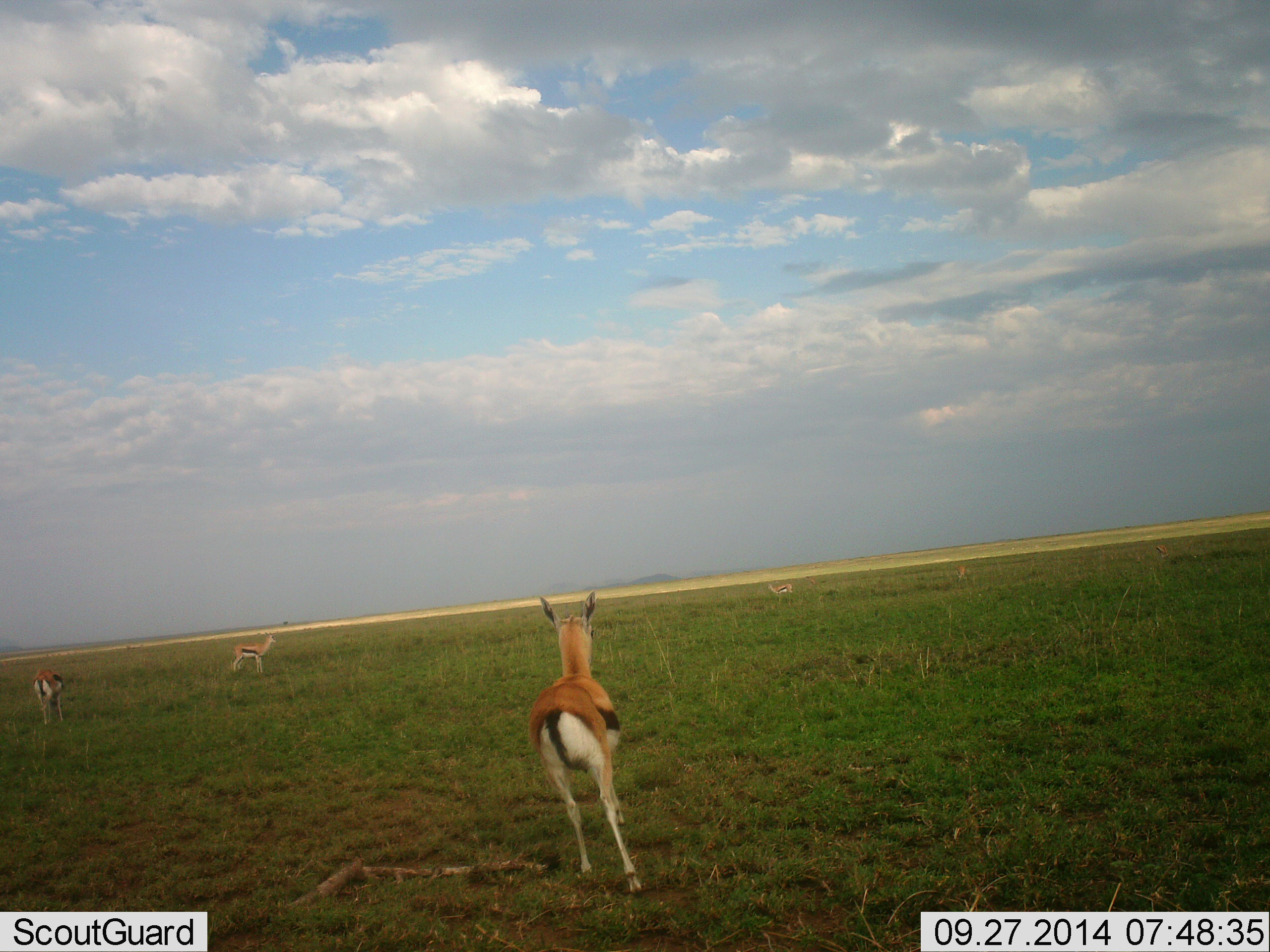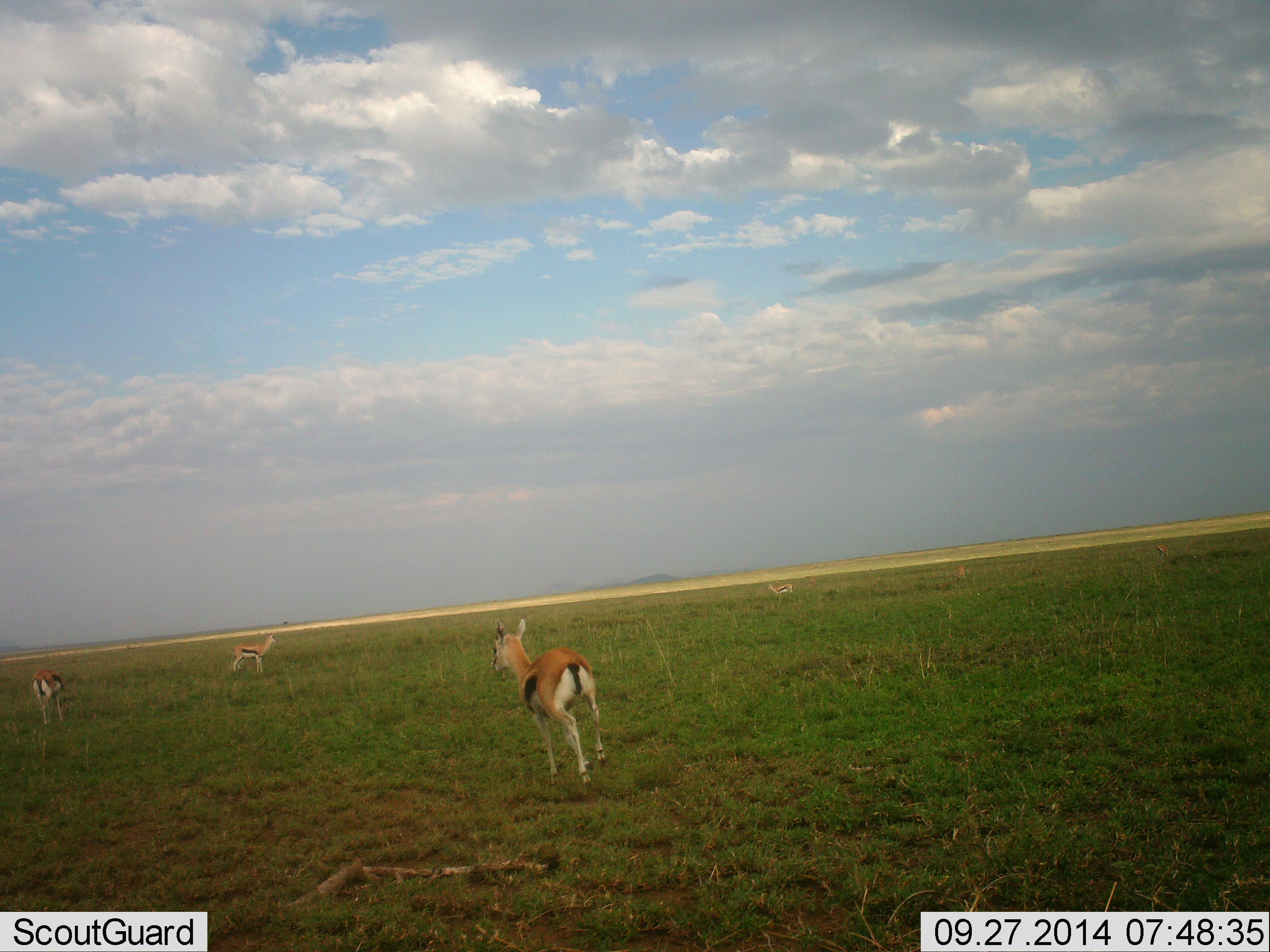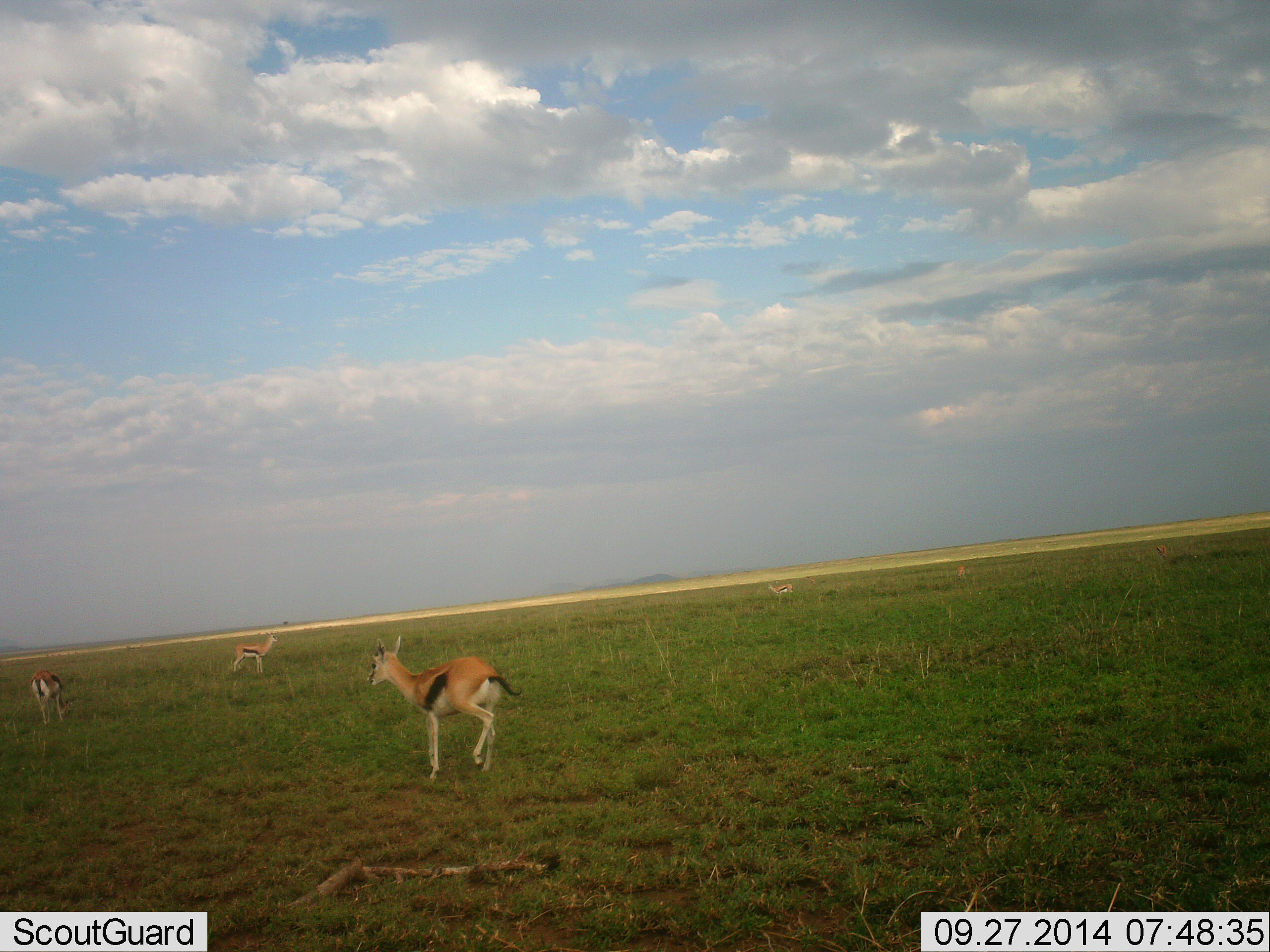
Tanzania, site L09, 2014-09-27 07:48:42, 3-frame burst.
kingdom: Animalia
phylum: Chordata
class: Mammalia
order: Artiodactyla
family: Bovidae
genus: Eudorcas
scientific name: Eudorcas thomsonii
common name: thomson's gazelle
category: gazellethomsons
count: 4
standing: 70%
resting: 0%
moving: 100%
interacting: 10%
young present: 10%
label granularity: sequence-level